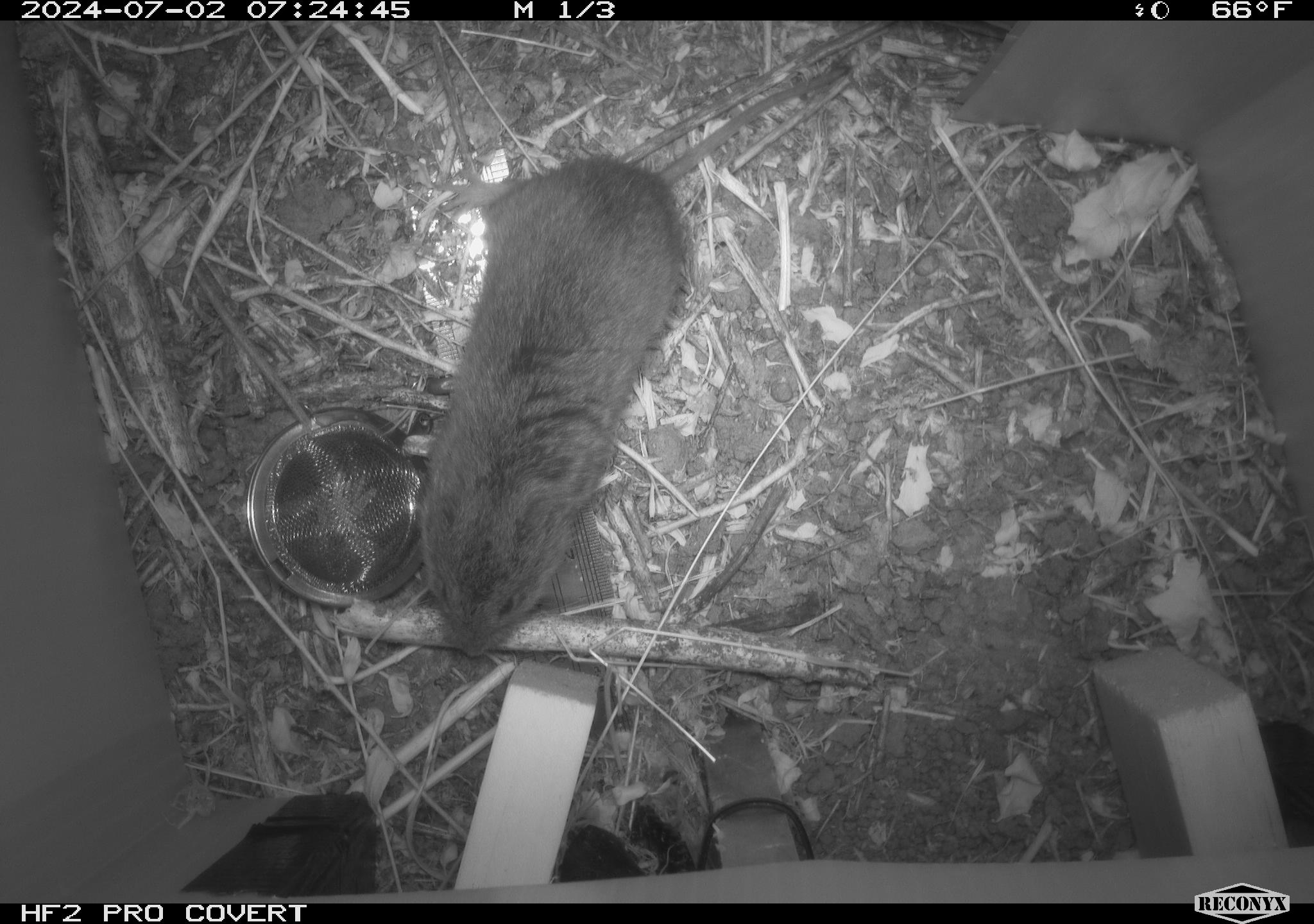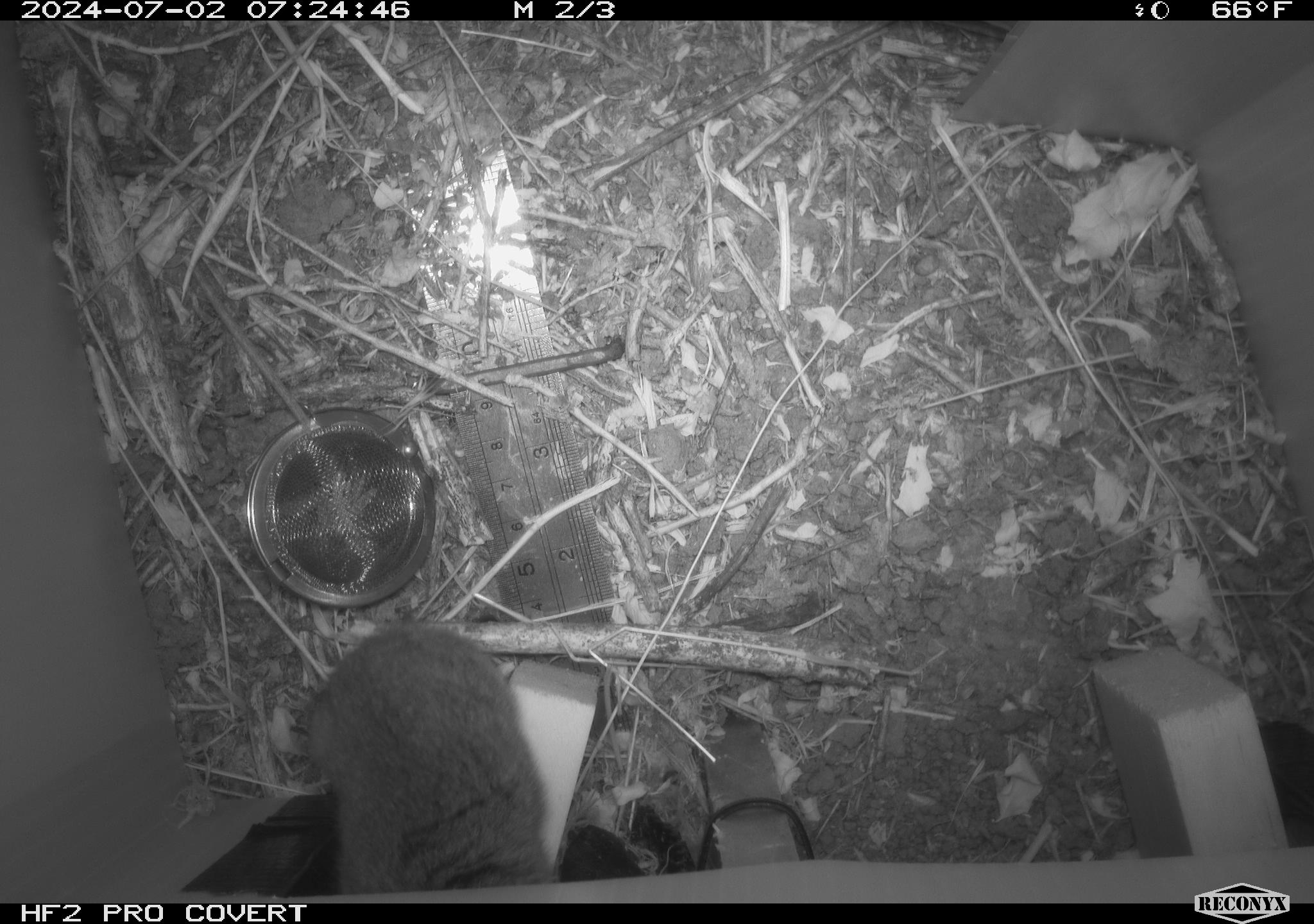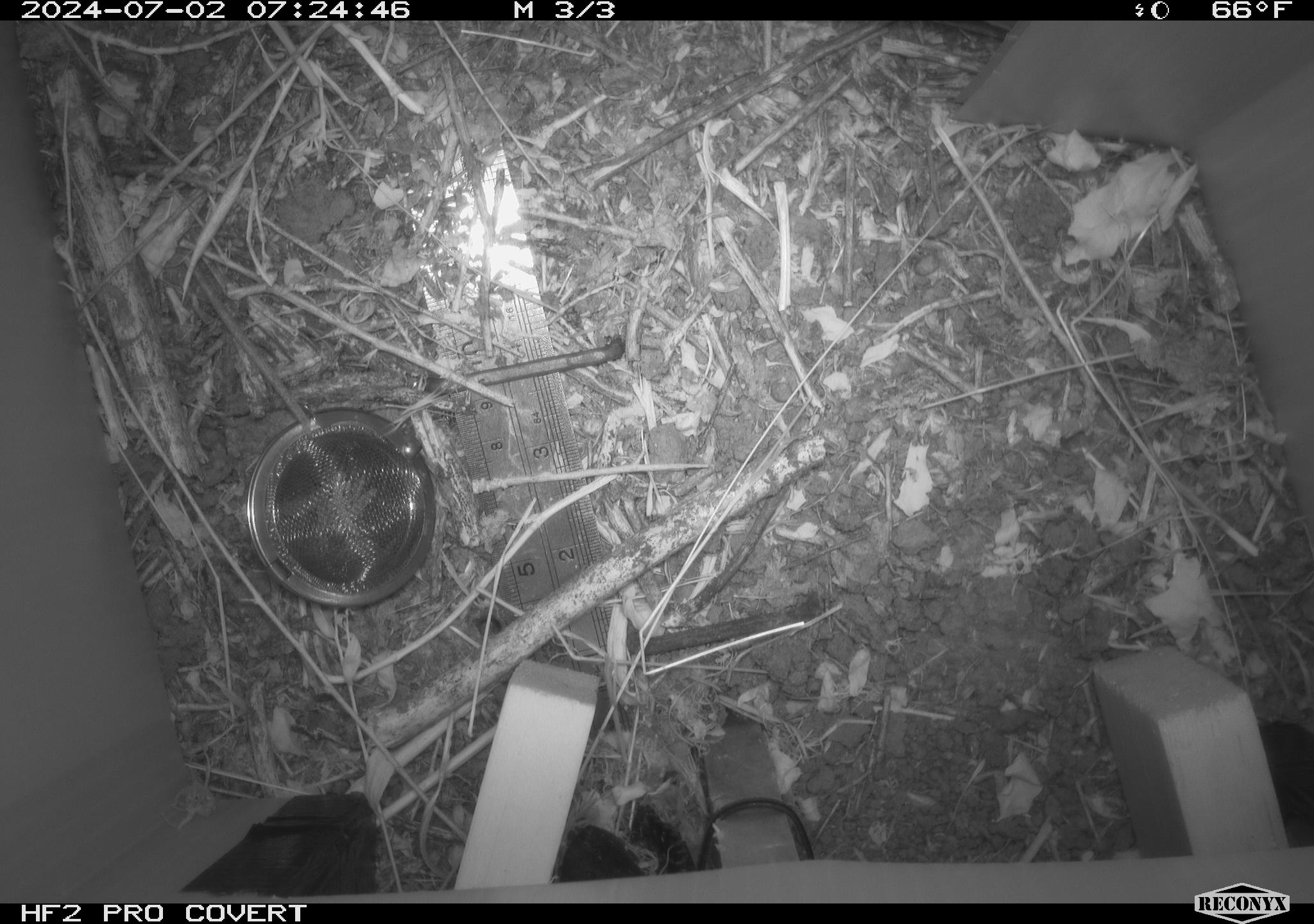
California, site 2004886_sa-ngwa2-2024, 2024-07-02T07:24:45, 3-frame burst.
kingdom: Animalia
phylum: Chordata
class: Mammalia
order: Rodentia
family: Cricetidae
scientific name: Arvicolinae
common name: voles, lemmings, and muskrats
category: arvicolinae subfamily